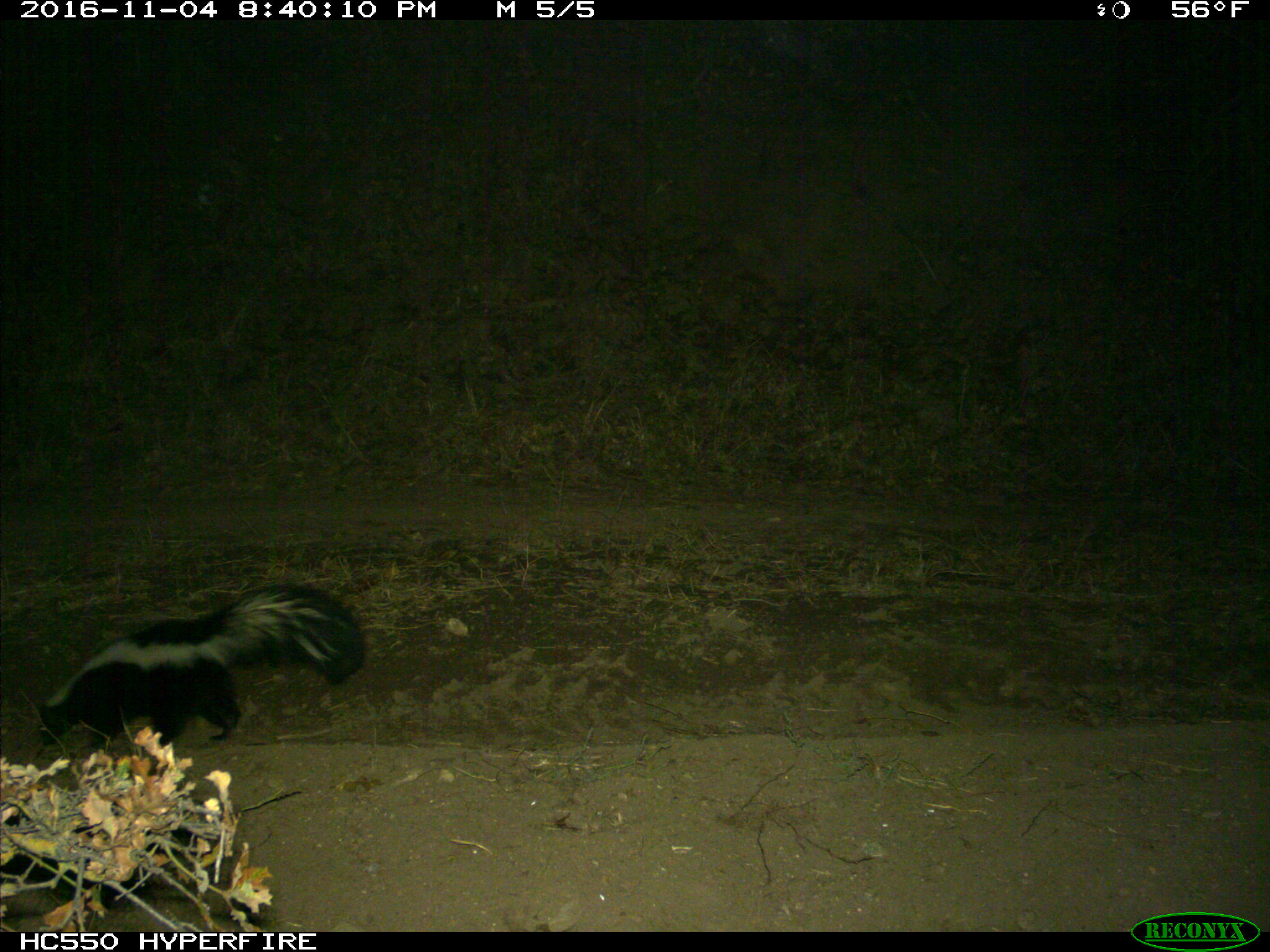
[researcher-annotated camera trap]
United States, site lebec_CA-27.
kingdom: Animalia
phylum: Chordata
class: Mammalia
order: Carnivora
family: Mephitidae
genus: Mephitis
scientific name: Mephitis mephitis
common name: striped skunk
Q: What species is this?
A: Mephitis mephitis (striped skunk).